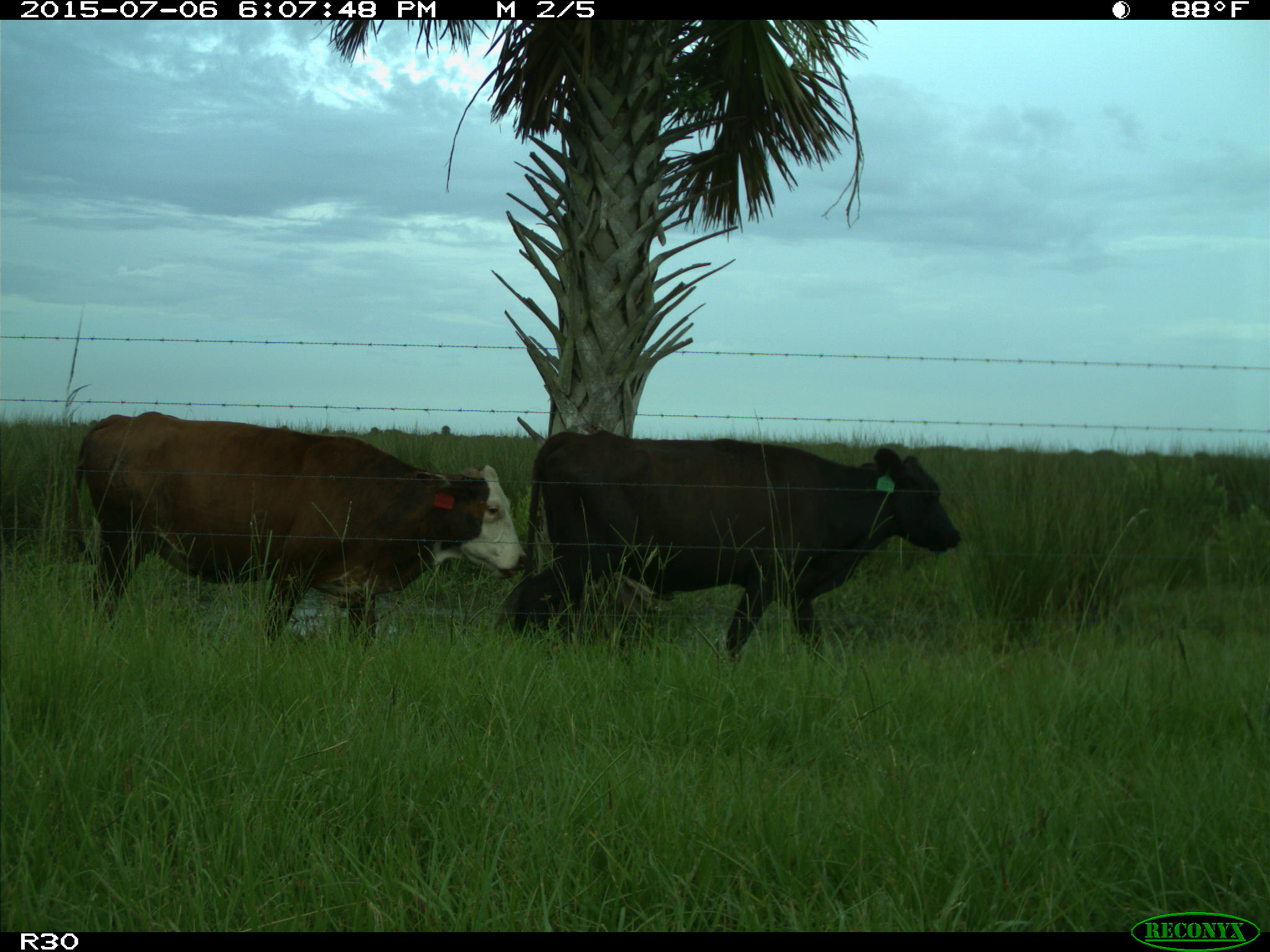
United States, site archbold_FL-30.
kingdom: Animalia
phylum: Chordata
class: Mammalia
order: Artiodactyla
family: Bovidae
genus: Bos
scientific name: Bos taurus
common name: domestic cow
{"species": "Bos taurus (domestic cow)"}